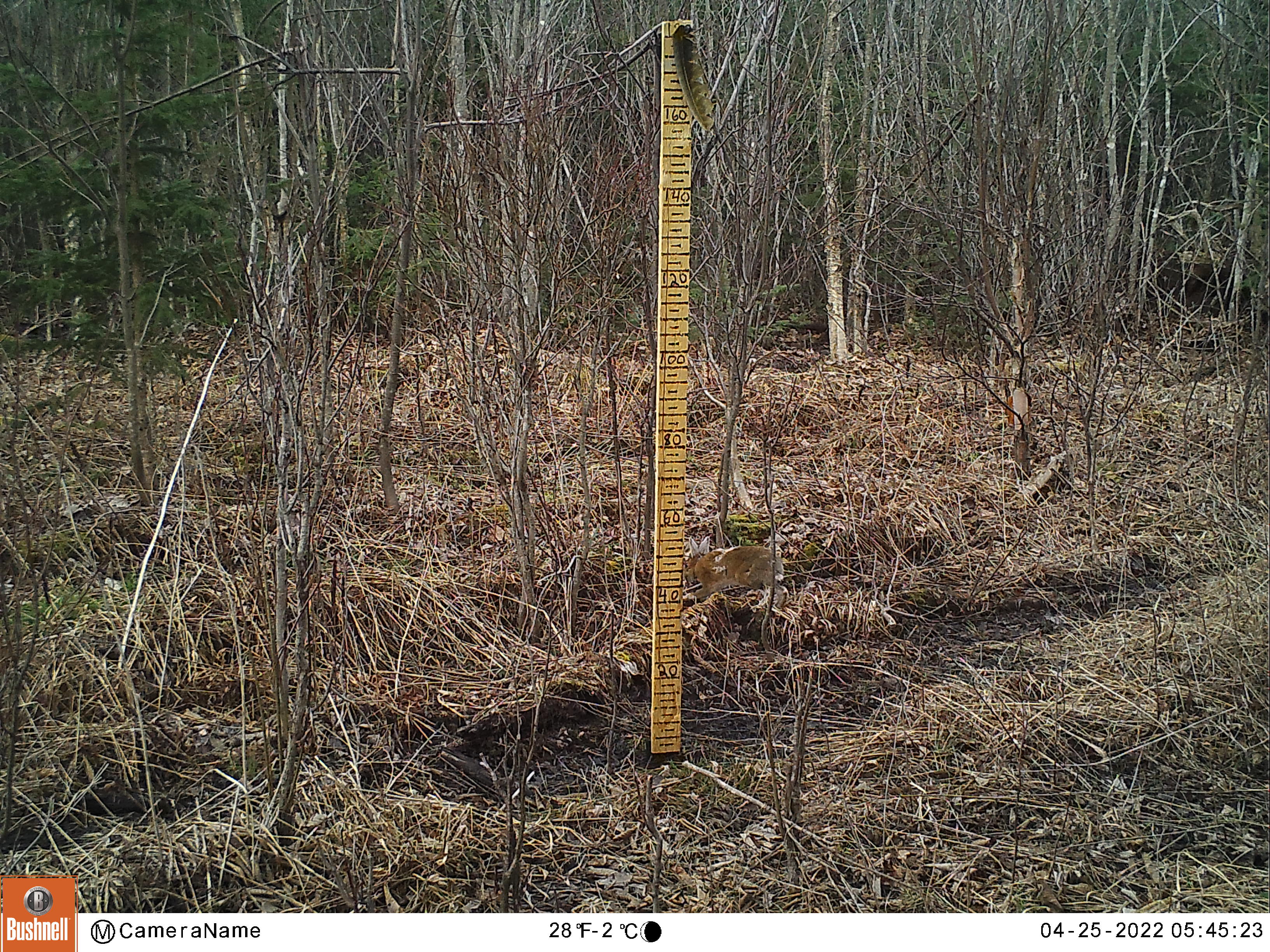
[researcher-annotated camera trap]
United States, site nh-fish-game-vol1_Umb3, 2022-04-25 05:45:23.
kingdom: Animalia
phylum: Chordata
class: Mammalia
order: Lagomorpha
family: Leporidae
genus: Lepus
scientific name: Lepus americanus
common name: snowshoe hare